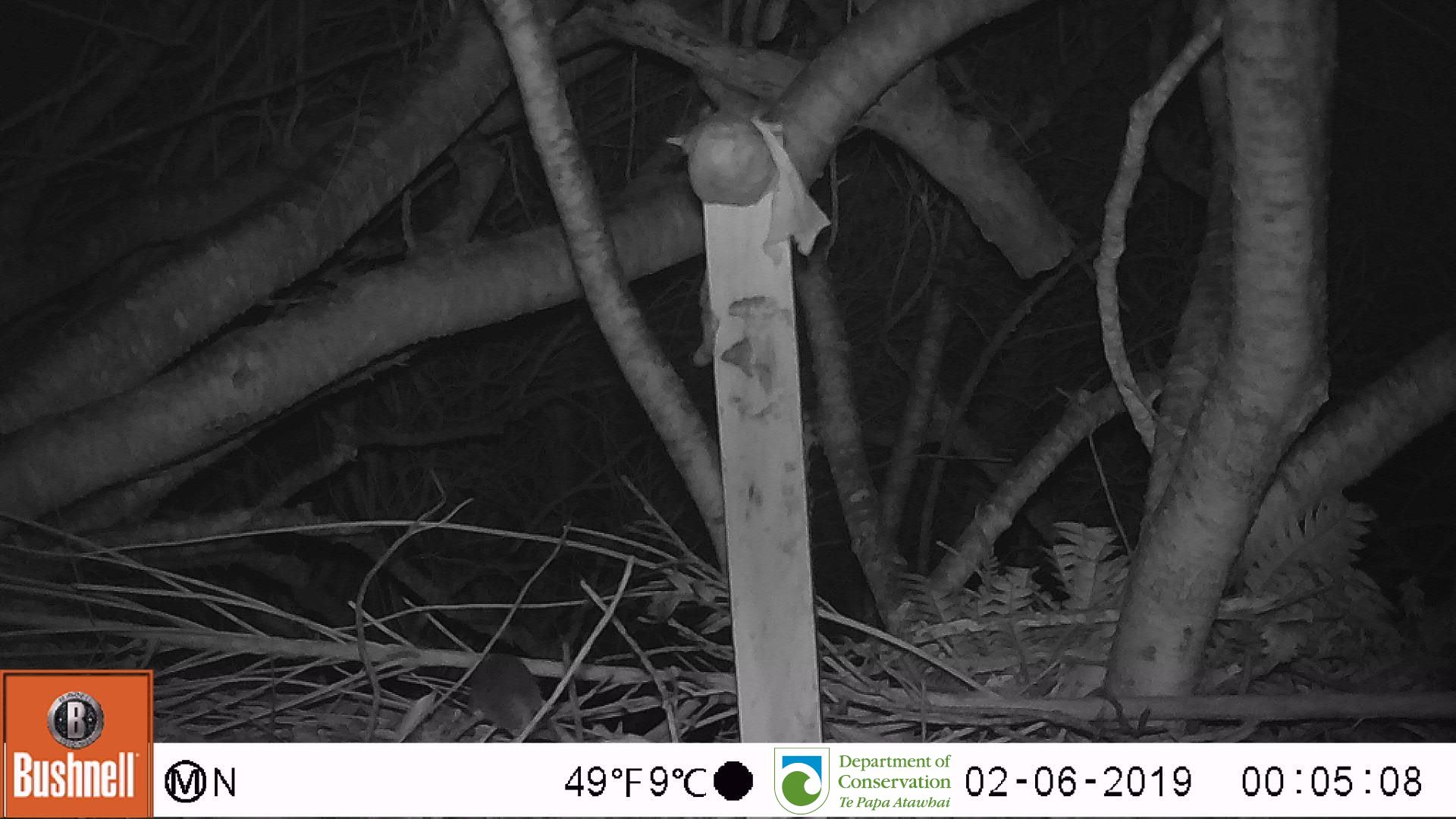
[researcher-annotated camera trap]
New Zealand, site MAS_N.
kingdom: Animalia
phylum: Chordata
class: Mammalia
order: Rodentia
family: Muridae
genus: Mus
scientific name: Mus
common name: mouse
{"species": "mouse (Mus)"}